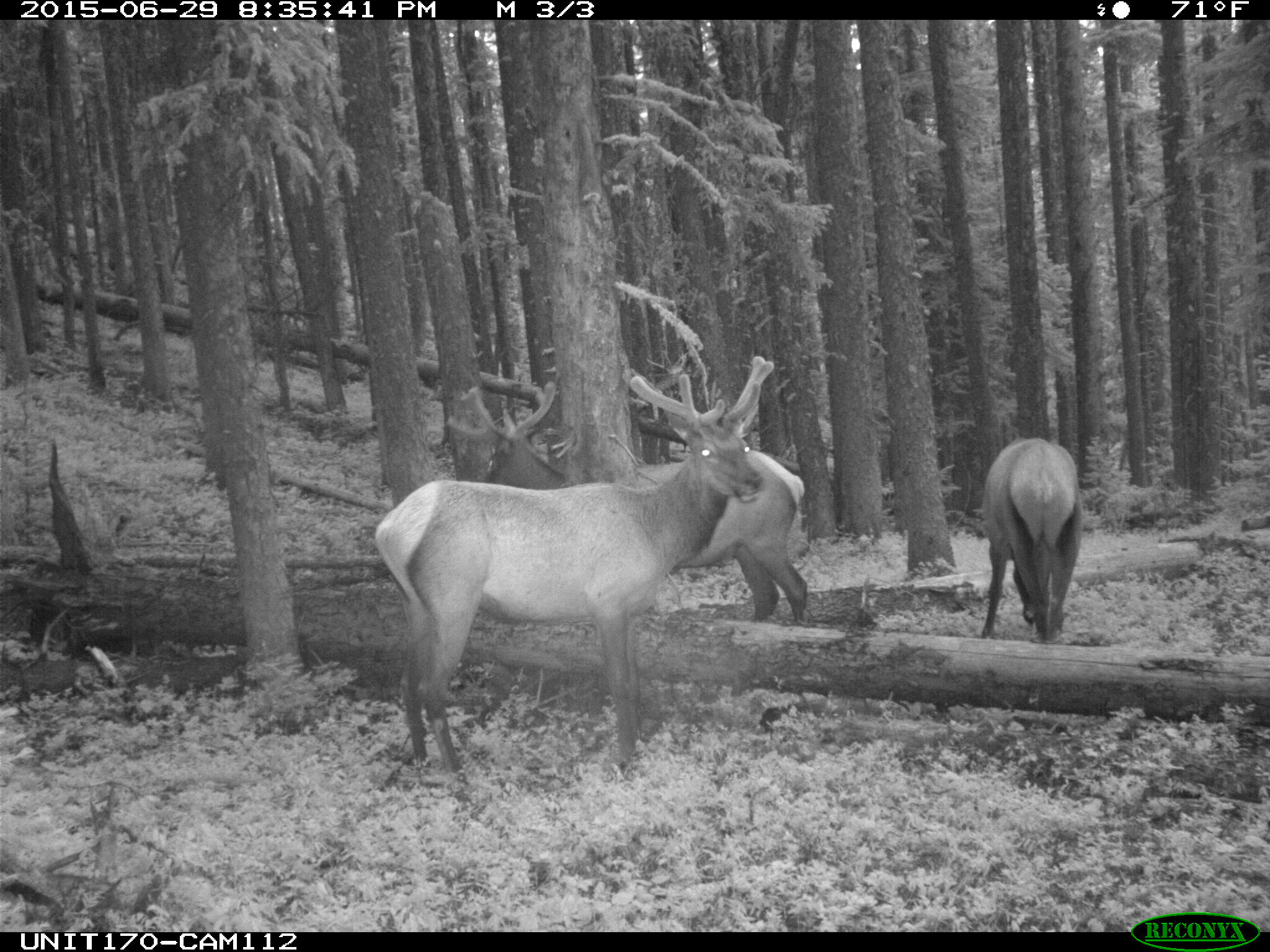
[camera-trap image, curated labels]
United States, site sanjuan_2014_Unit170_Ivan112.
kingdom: Animalia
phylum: Chordata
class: Mammalia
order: Artiodactyla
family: Cervidae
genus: Cervus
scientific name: Cervus elaphus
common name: red deer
Cervus elaphus (red deer).